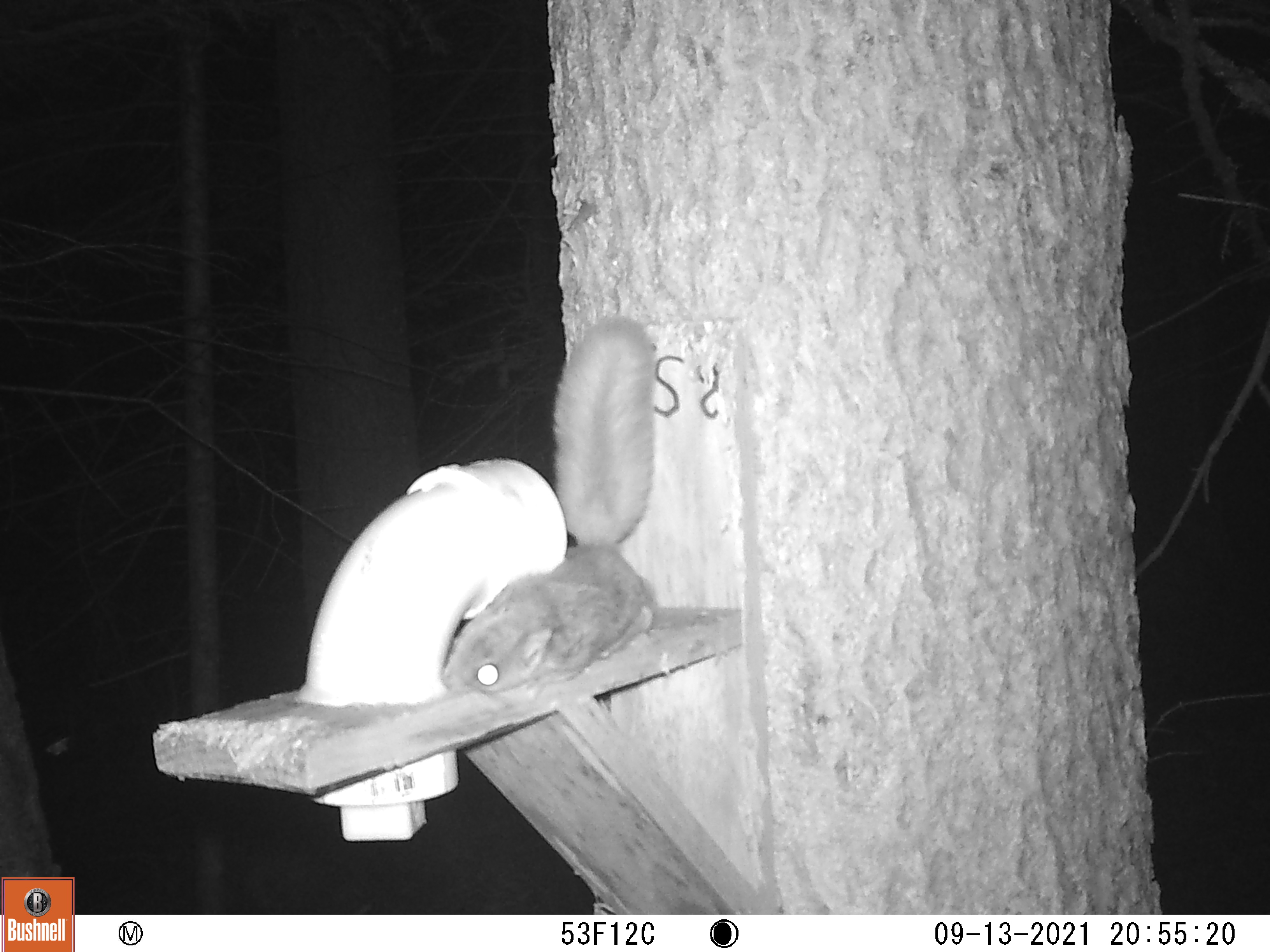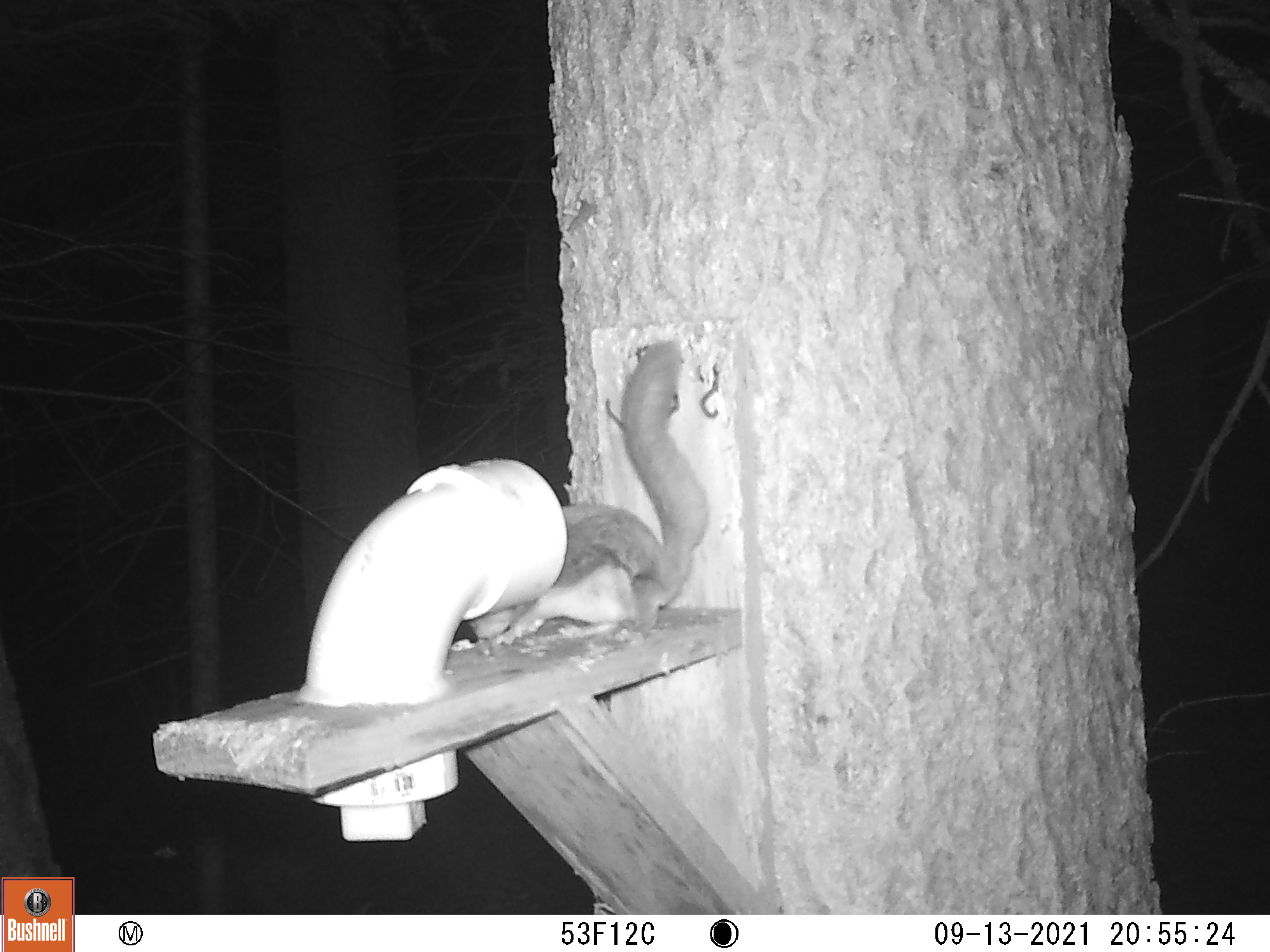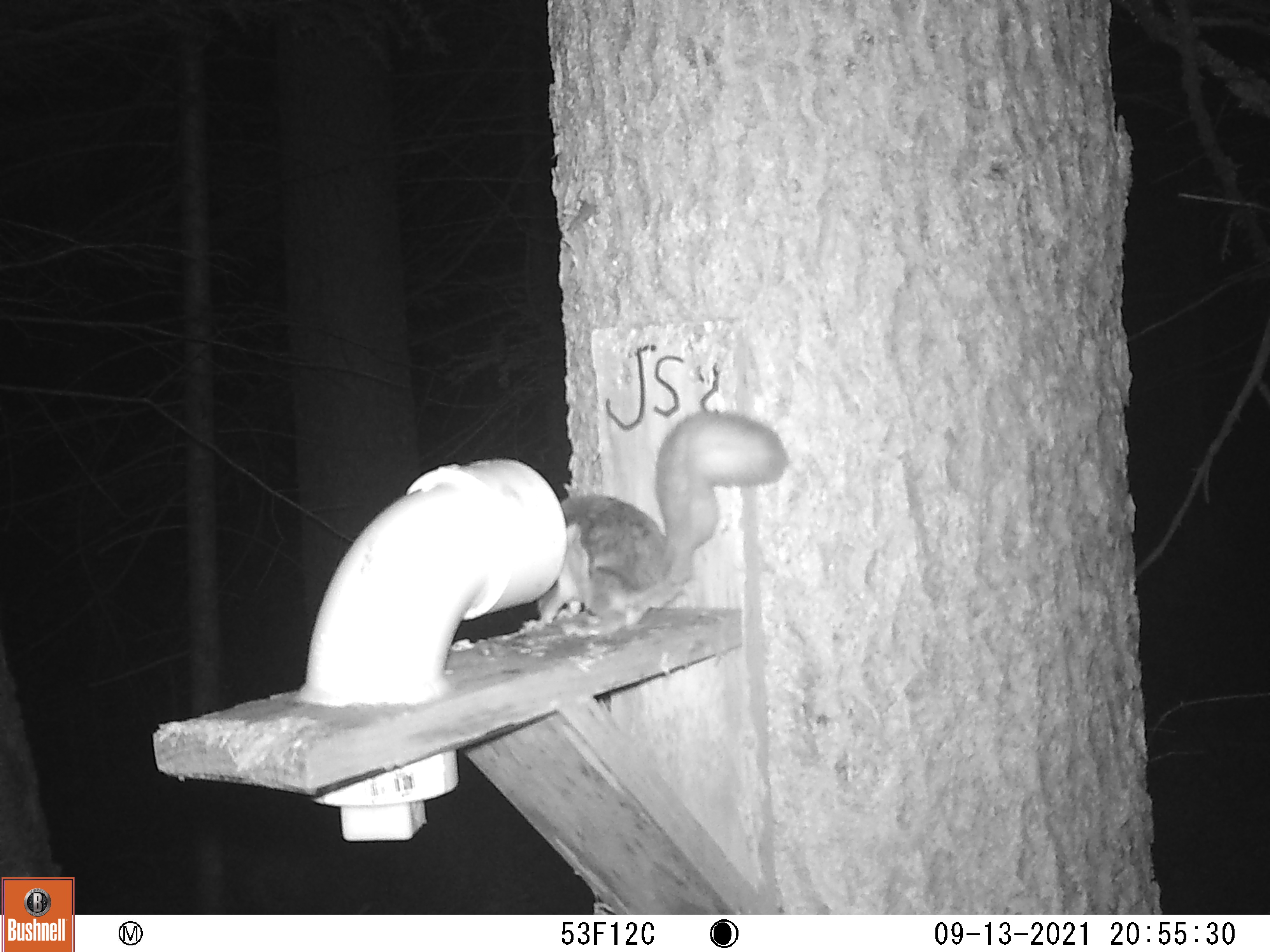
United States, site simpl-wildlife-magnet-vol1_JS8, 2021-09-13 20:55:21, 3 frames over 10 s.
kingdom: Animalia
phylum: Chordata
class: Mammalia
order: Rodentia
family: Sciuridae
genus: Glaucomys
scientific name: Glaucomys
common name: flying squirrel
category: flying squirrel sp.